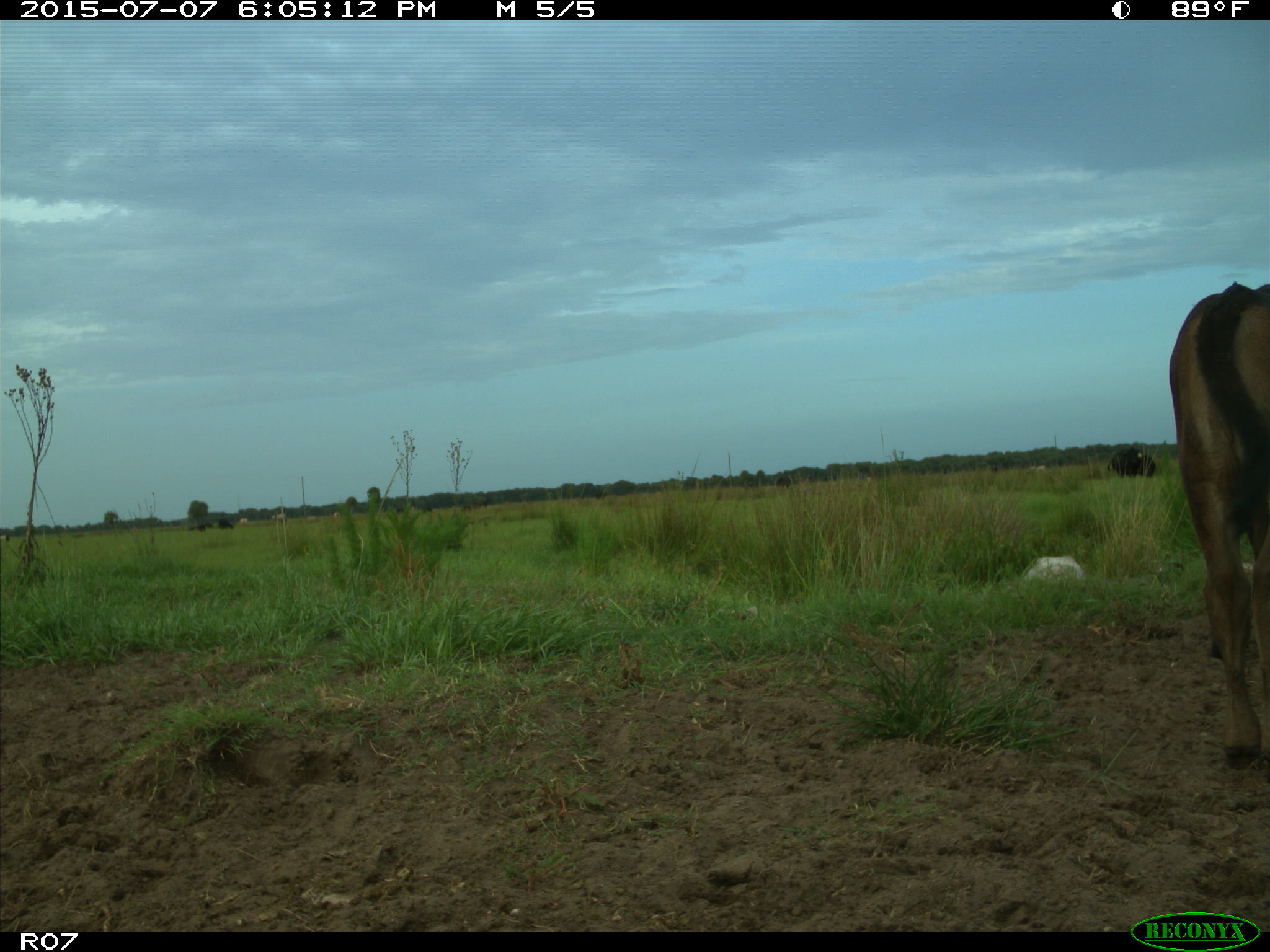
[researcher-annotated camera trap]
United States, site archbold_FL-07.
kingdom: Animalia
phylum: Chordata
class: Mammalia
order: Artiodactyla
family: Bovidae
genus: Bos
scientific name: Bos taurus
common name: domestic cow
Bos taurus (domestic cow).